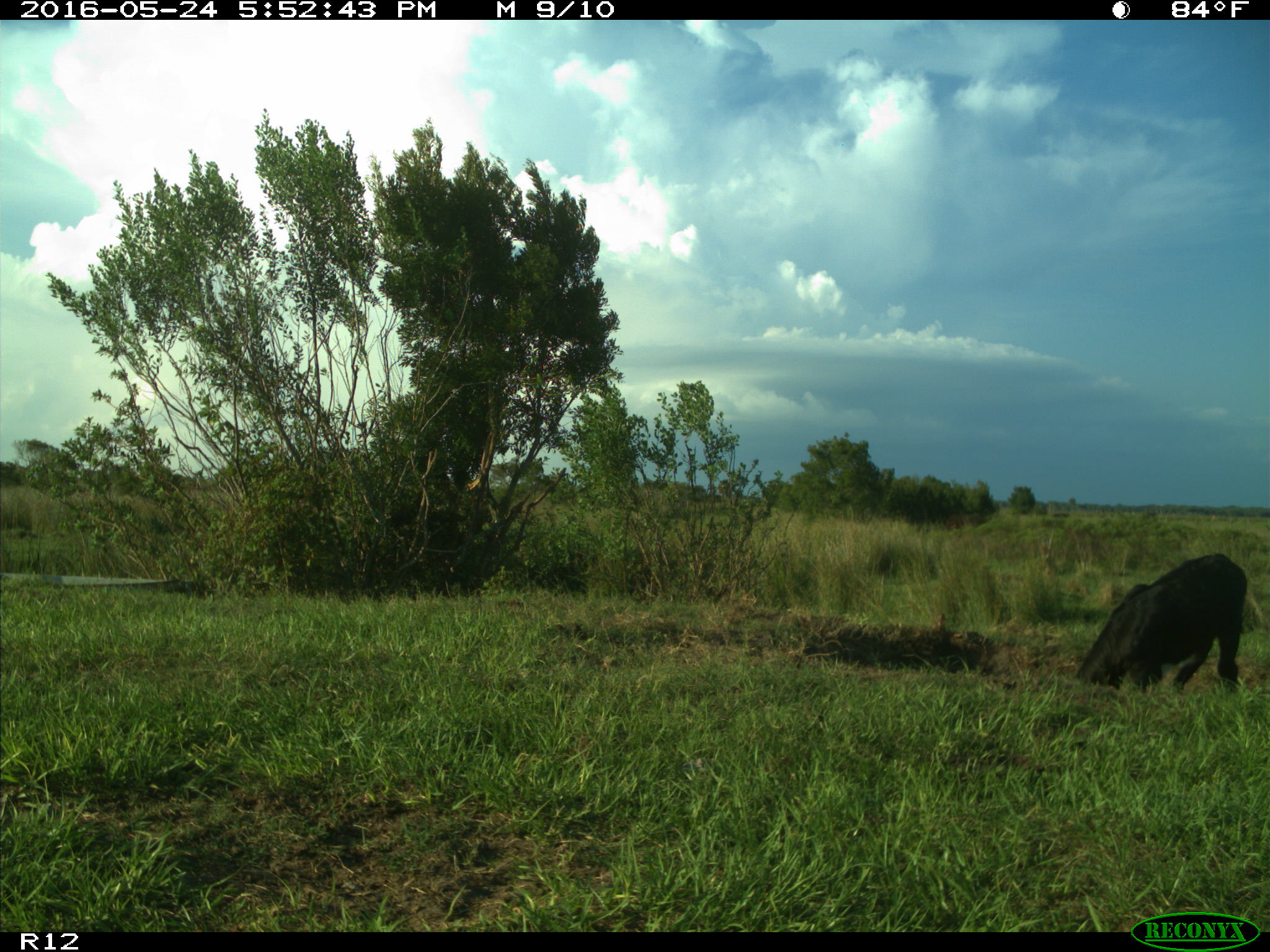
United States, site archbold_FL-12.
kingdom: Animalia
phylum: Chordata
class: Mammalia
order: Artiodactyla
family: Bovidae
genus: Bos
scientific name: Bos taurus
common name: domestic cow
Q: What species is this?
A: Bos taurus (domestic cow).